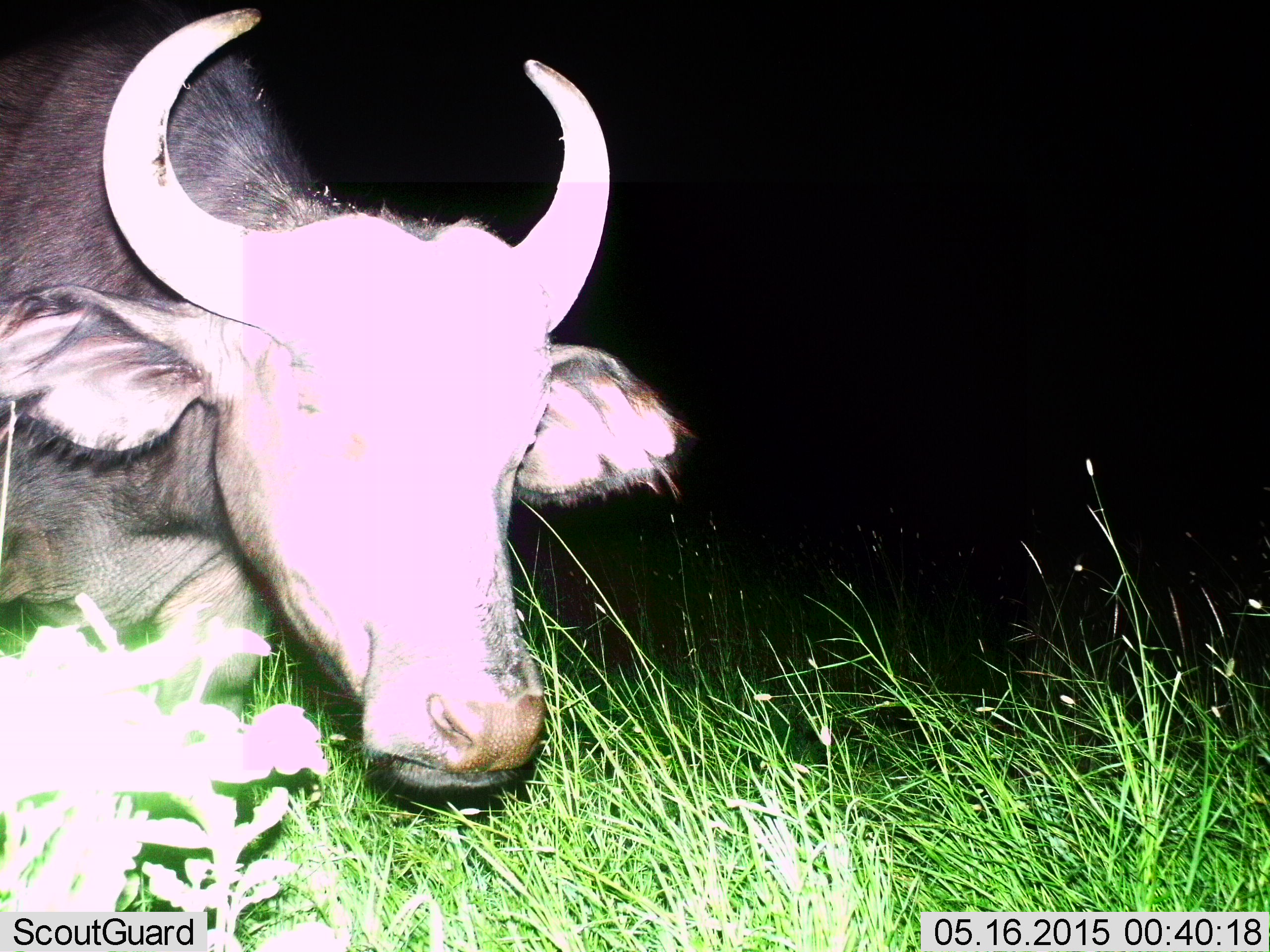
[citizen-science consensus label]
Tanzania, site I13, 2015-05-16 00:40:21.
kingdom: Animalia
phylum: Chordata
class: Mammalia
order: Artiodactyla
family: Bovidae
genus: Syncerus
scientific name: Syncerus caffer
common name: cape buffalo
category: buffalo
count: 1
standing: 80%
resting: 0%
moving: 20%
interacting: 0%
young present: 0%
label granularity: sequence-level